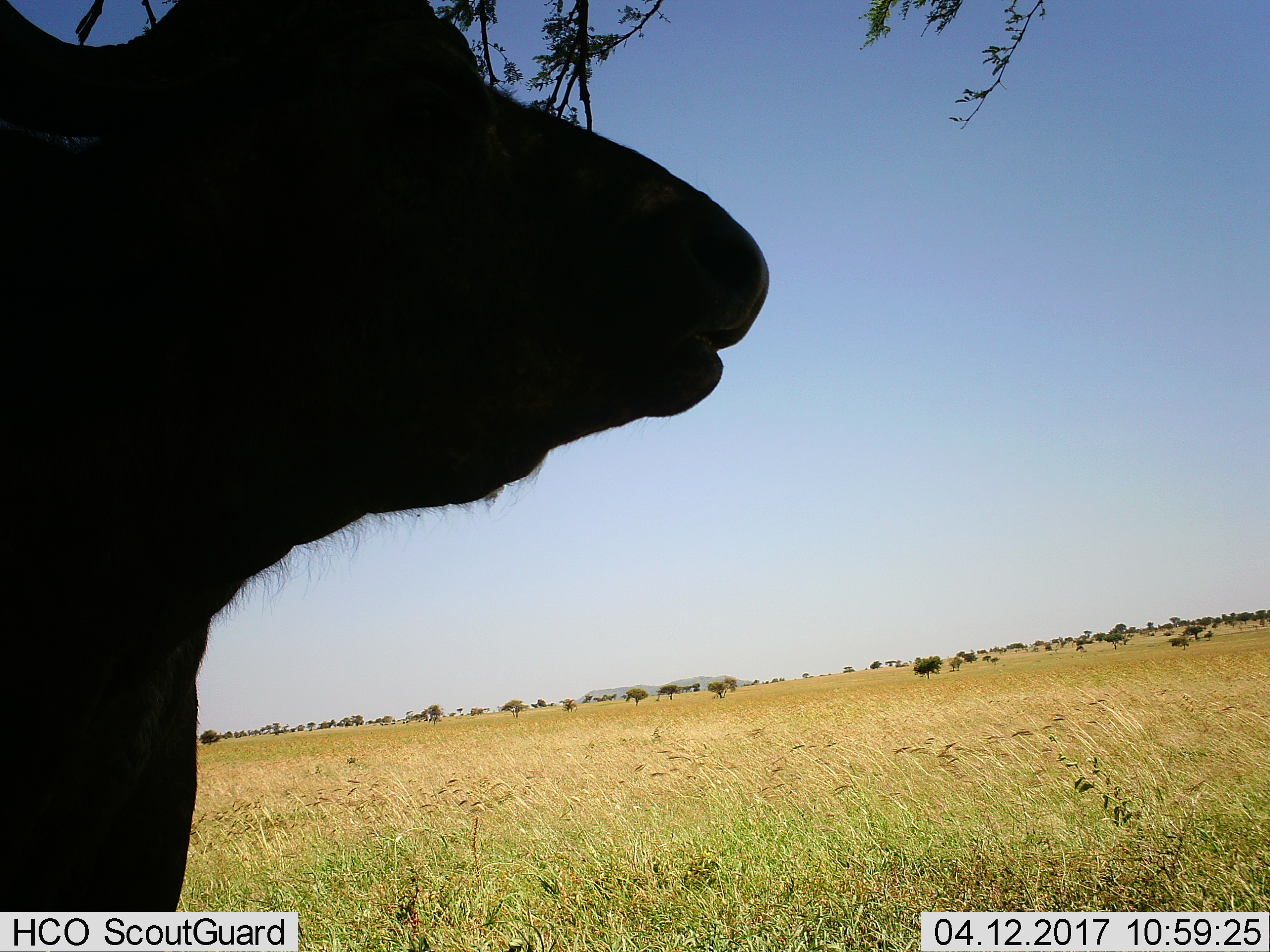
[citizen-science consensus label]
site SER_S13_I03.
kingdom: Animalia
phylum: Chordata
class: Mammalia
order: Artiodactyla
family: Bovidae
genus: Syncerus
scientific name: Syncerus caffer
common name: african buffalo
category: buffalo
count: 1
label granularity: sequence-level